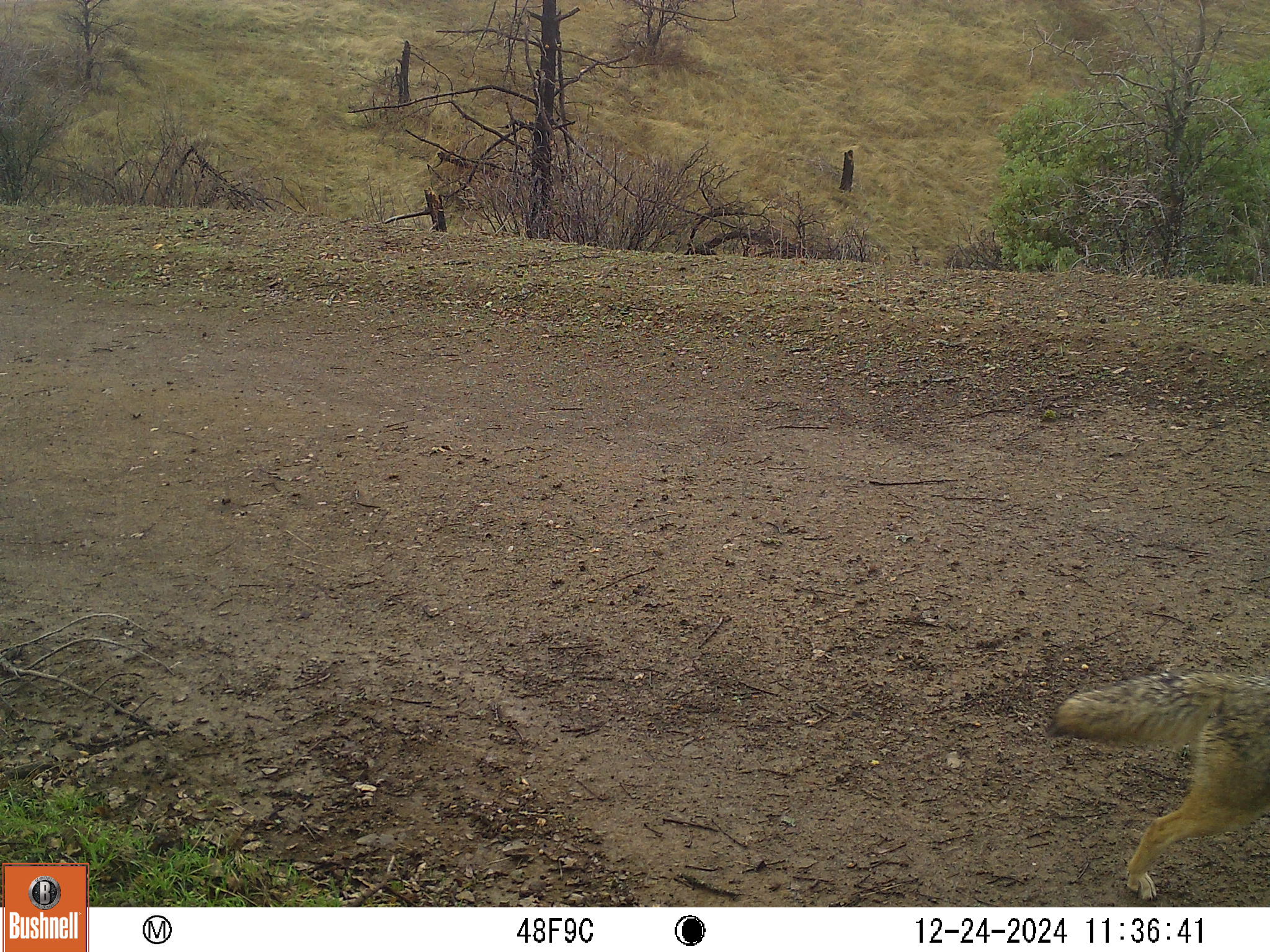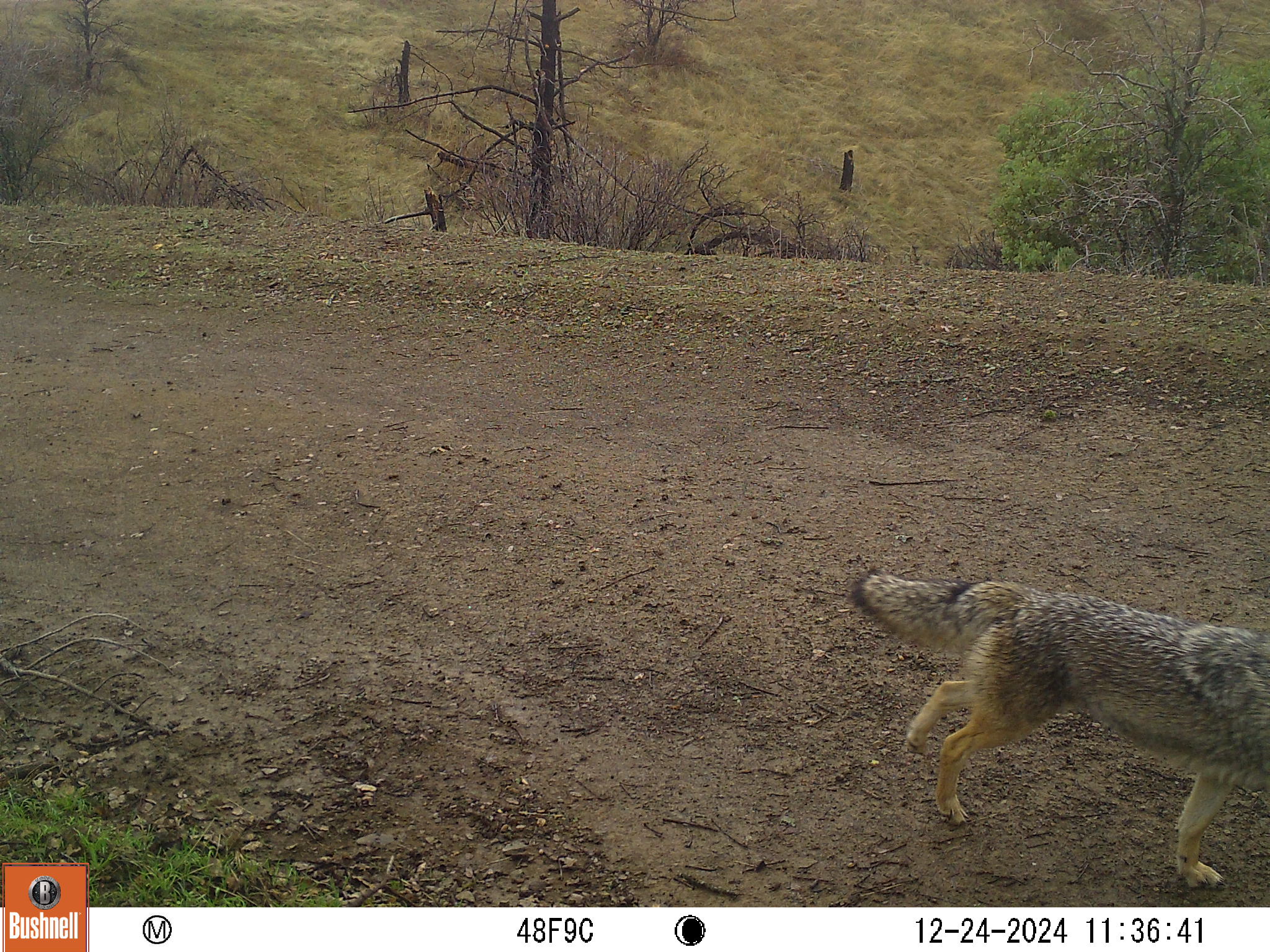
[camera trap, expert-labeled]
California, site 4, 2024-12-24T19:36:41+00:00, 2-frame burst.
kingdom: Animalia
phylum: Chordata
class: Mammalia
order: Carnivora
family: Canidae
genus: Canis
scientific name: Canis latrans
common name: coyote